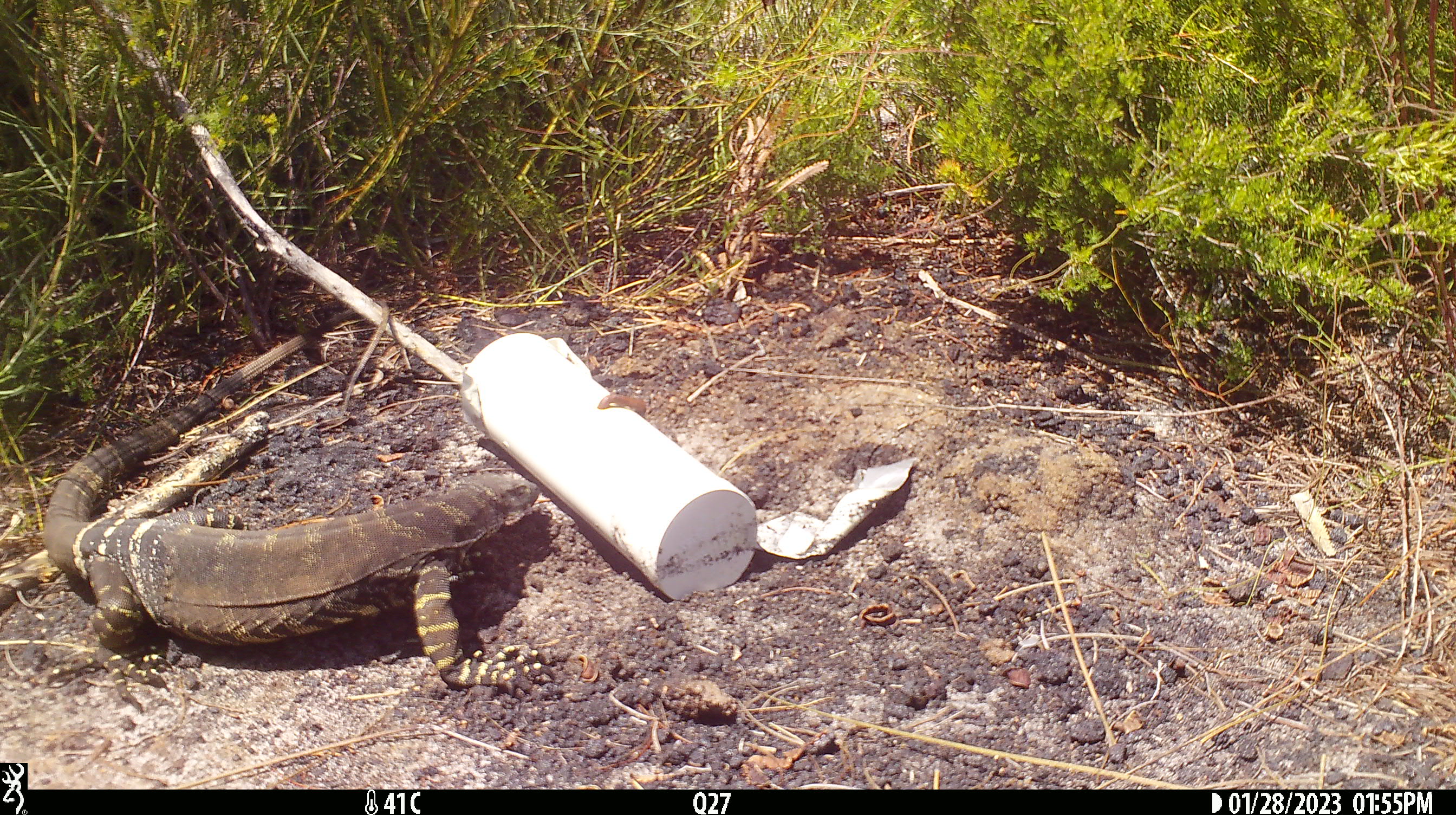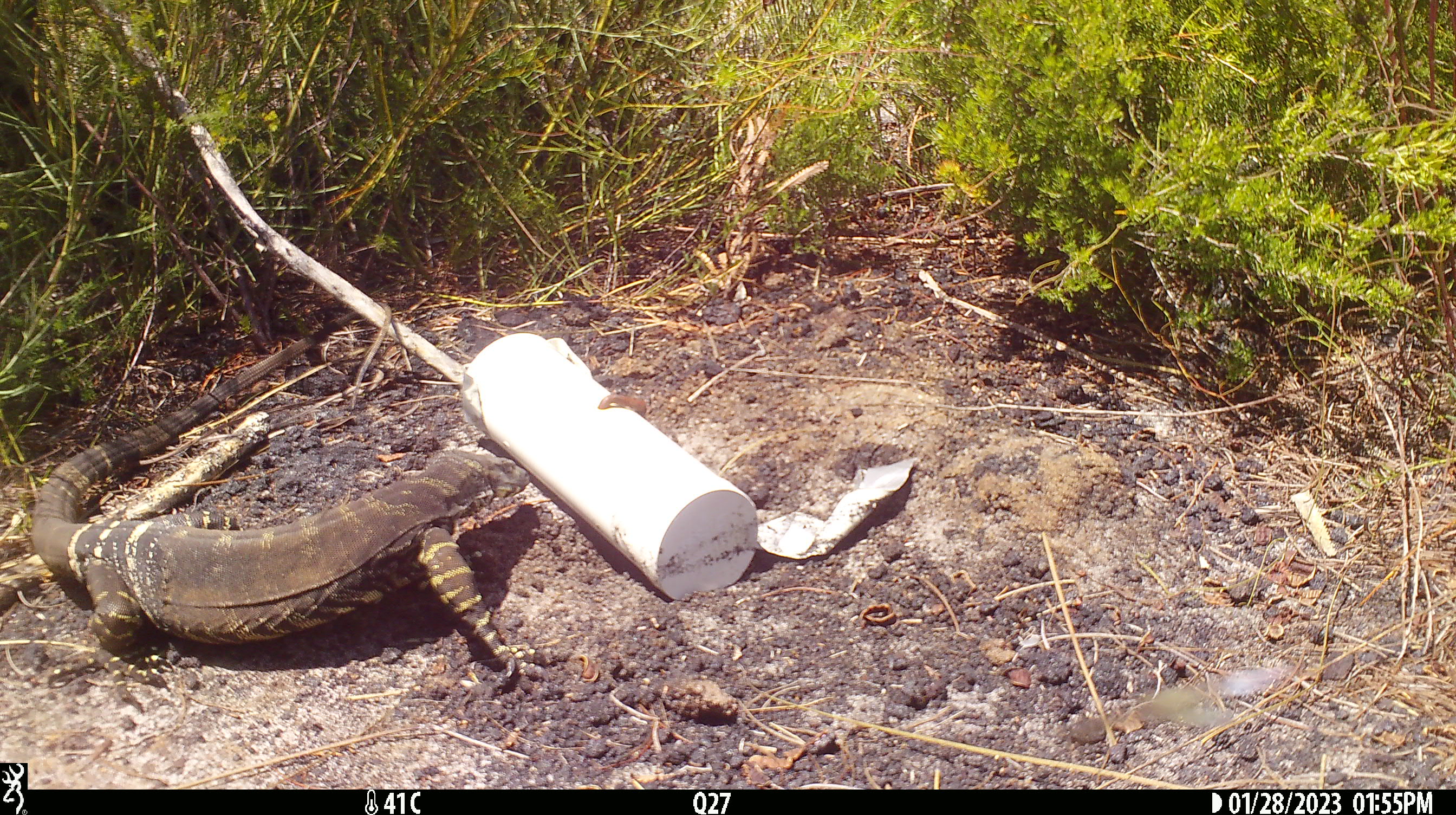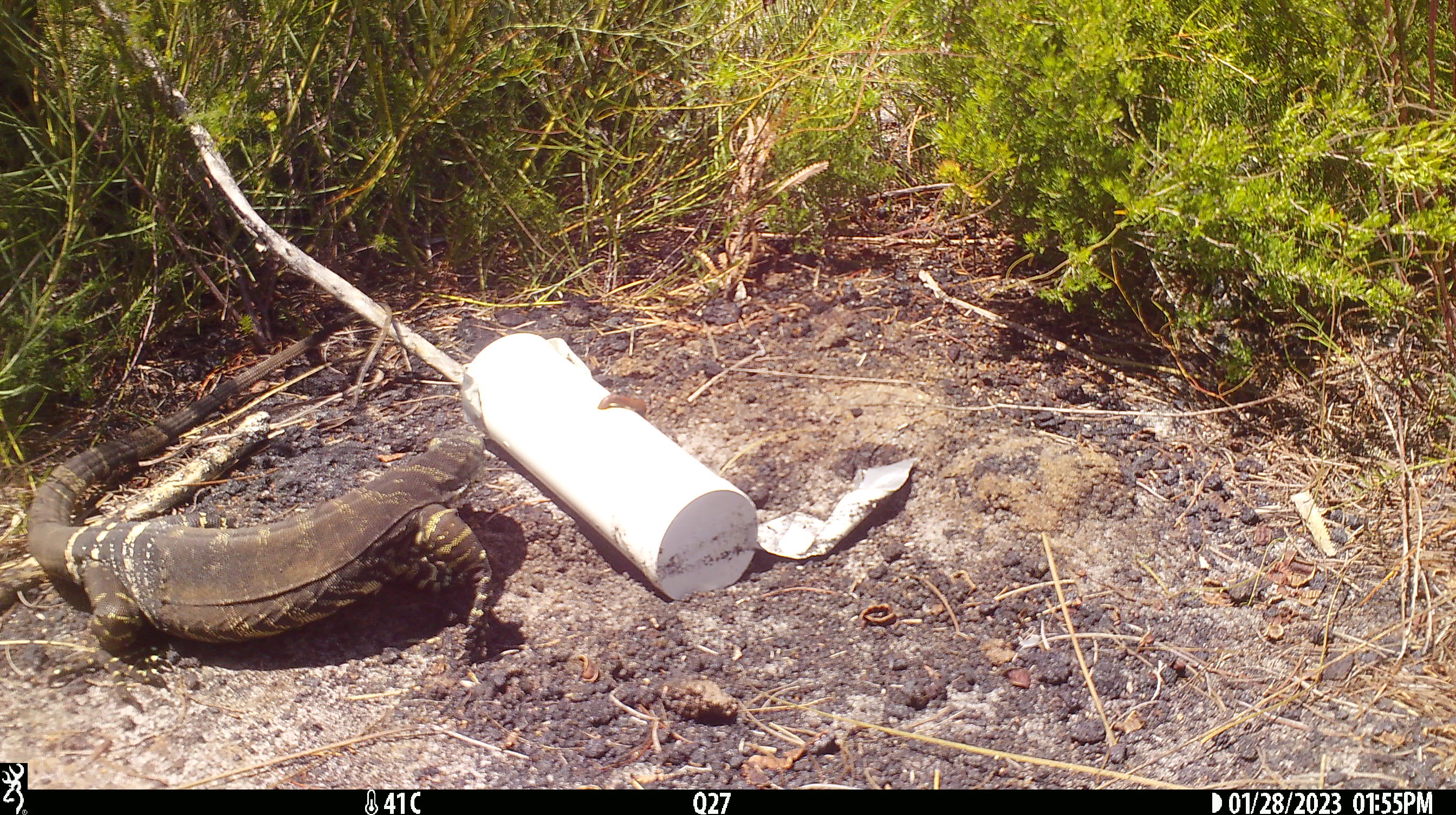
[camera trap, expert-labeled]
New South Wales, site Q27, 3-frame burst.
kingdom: Animalia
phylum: Chordata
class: Reptilia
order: Squamata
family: Varanidae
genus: Varanus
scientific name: Varanus varius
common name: lace monitor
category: goanna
Goanna (lace monitor) (Varanus varius).